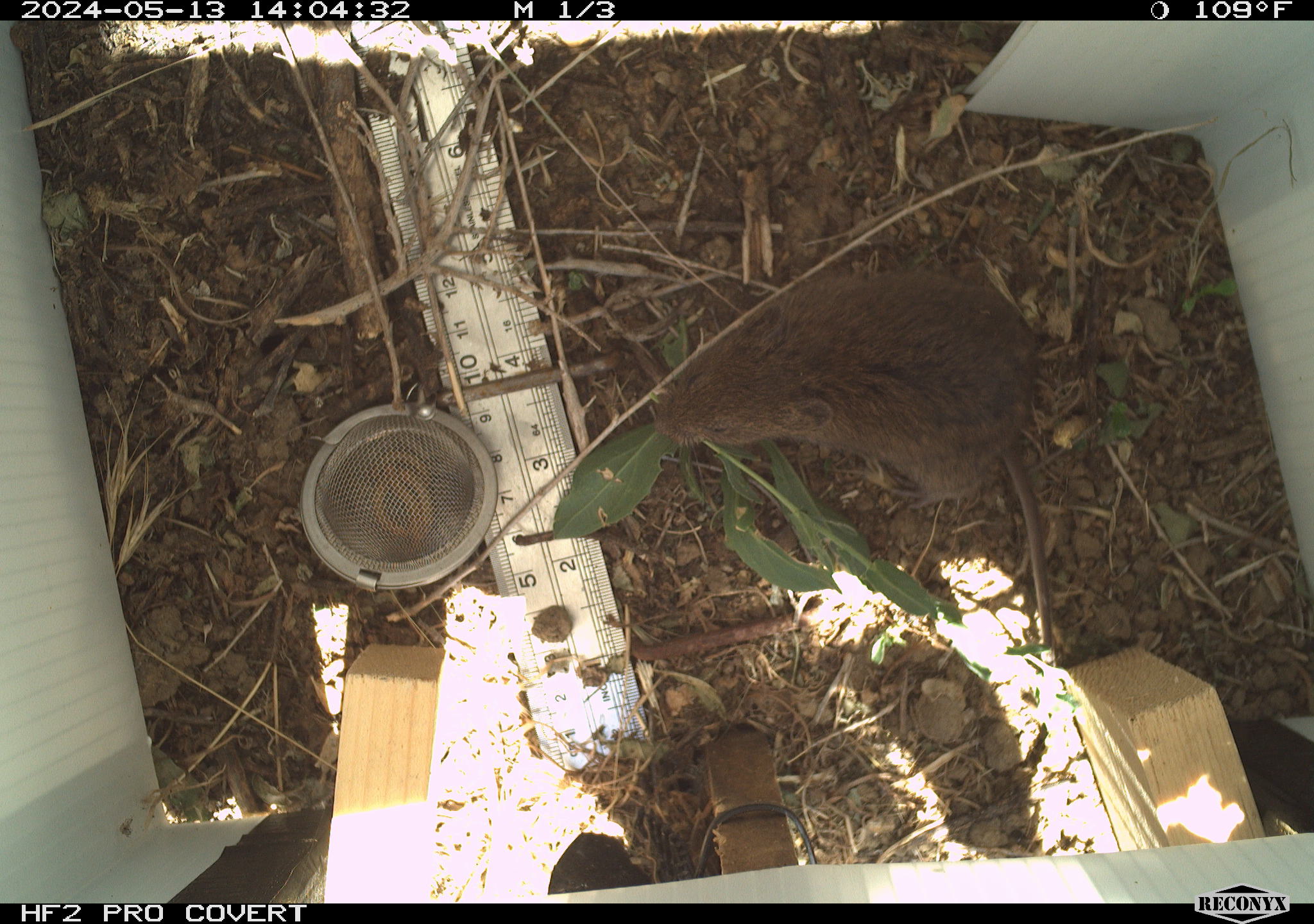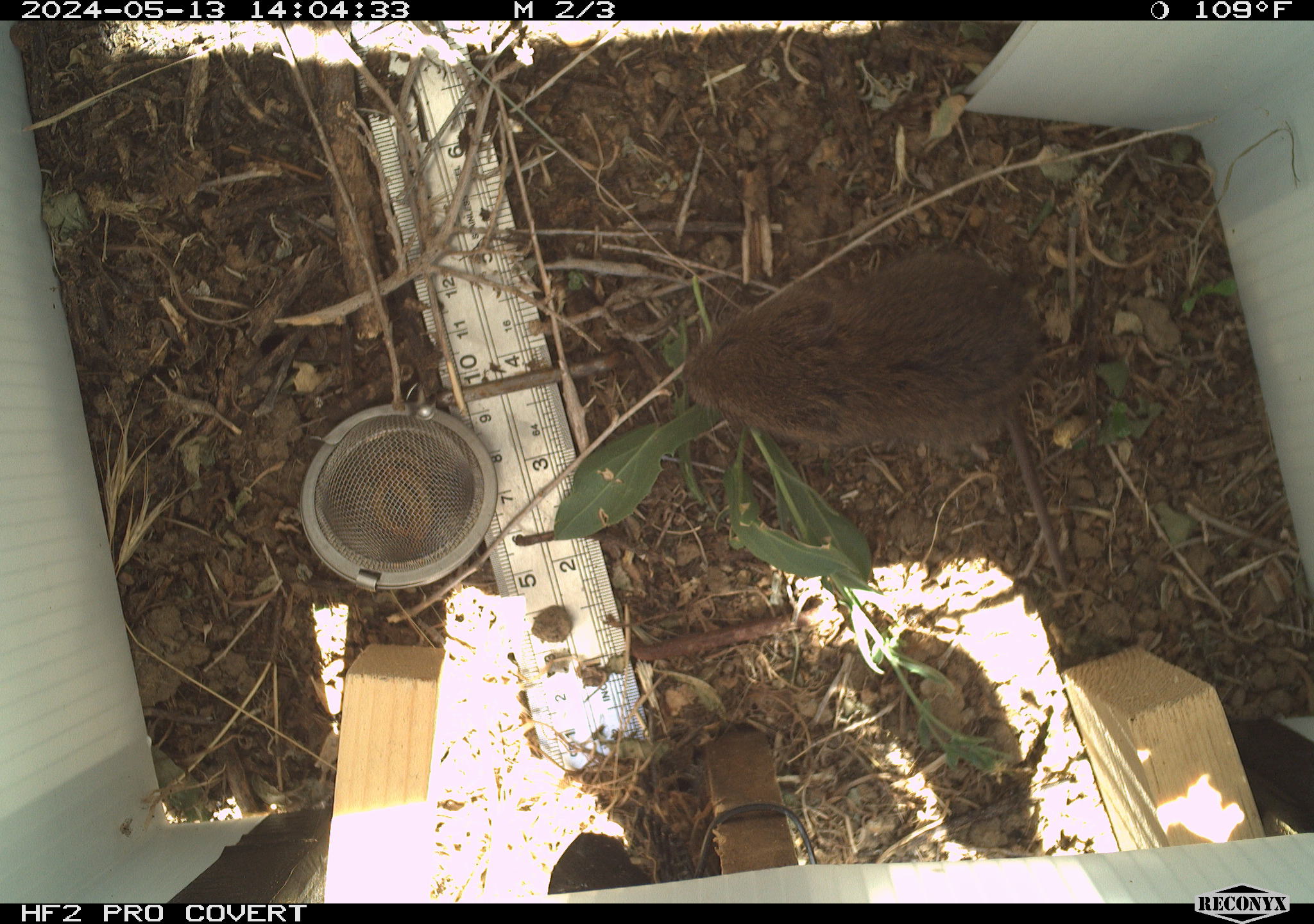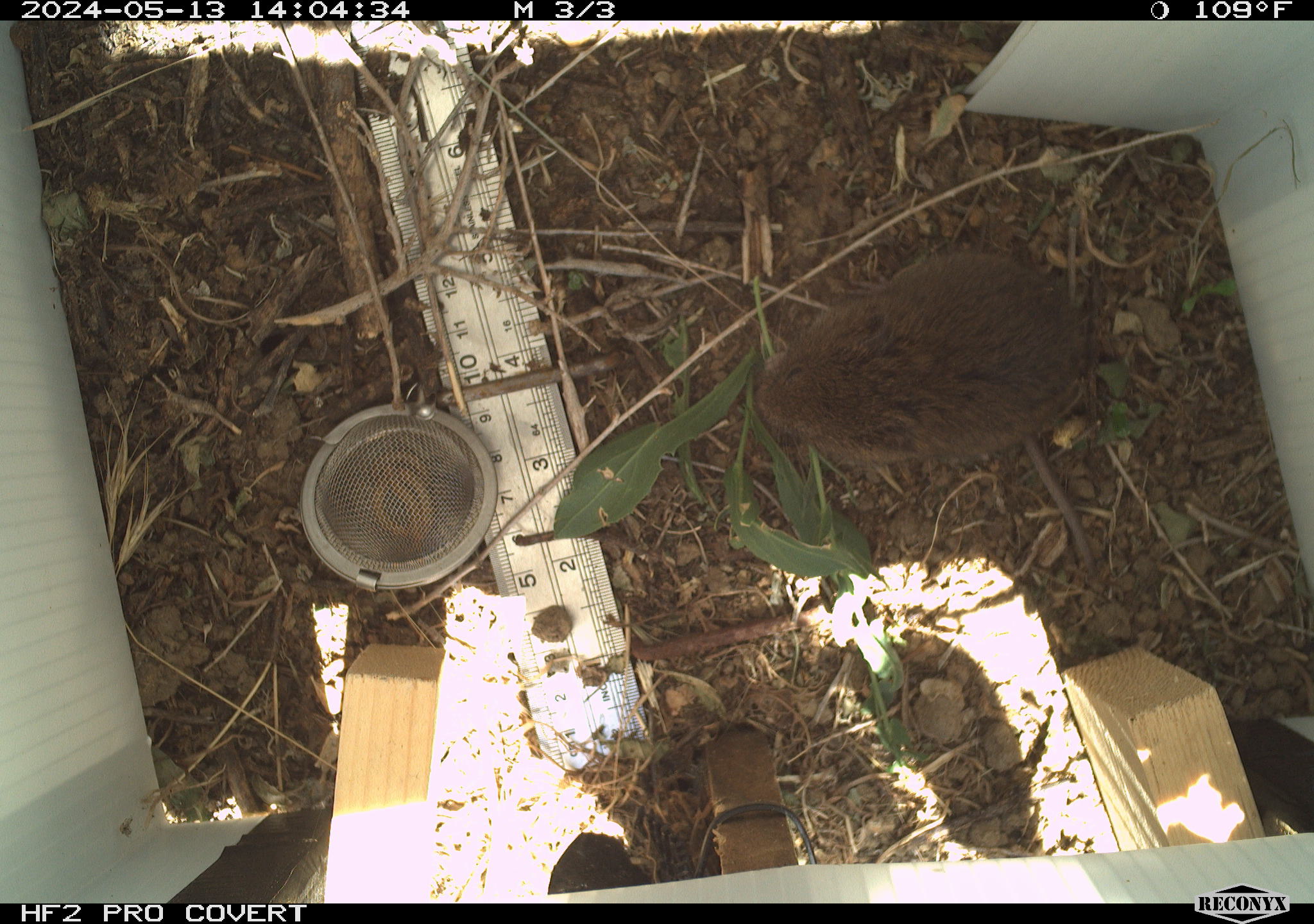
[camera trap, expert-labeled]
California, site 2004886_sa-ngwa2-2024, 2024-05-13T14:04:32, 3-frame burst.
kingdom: Animalia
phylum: Chordata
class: Mammalia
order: Rodentia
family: Cricetidae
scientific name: Arvicolinae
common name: voles, lemmings, and muskrats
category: arvicolinae subfamily